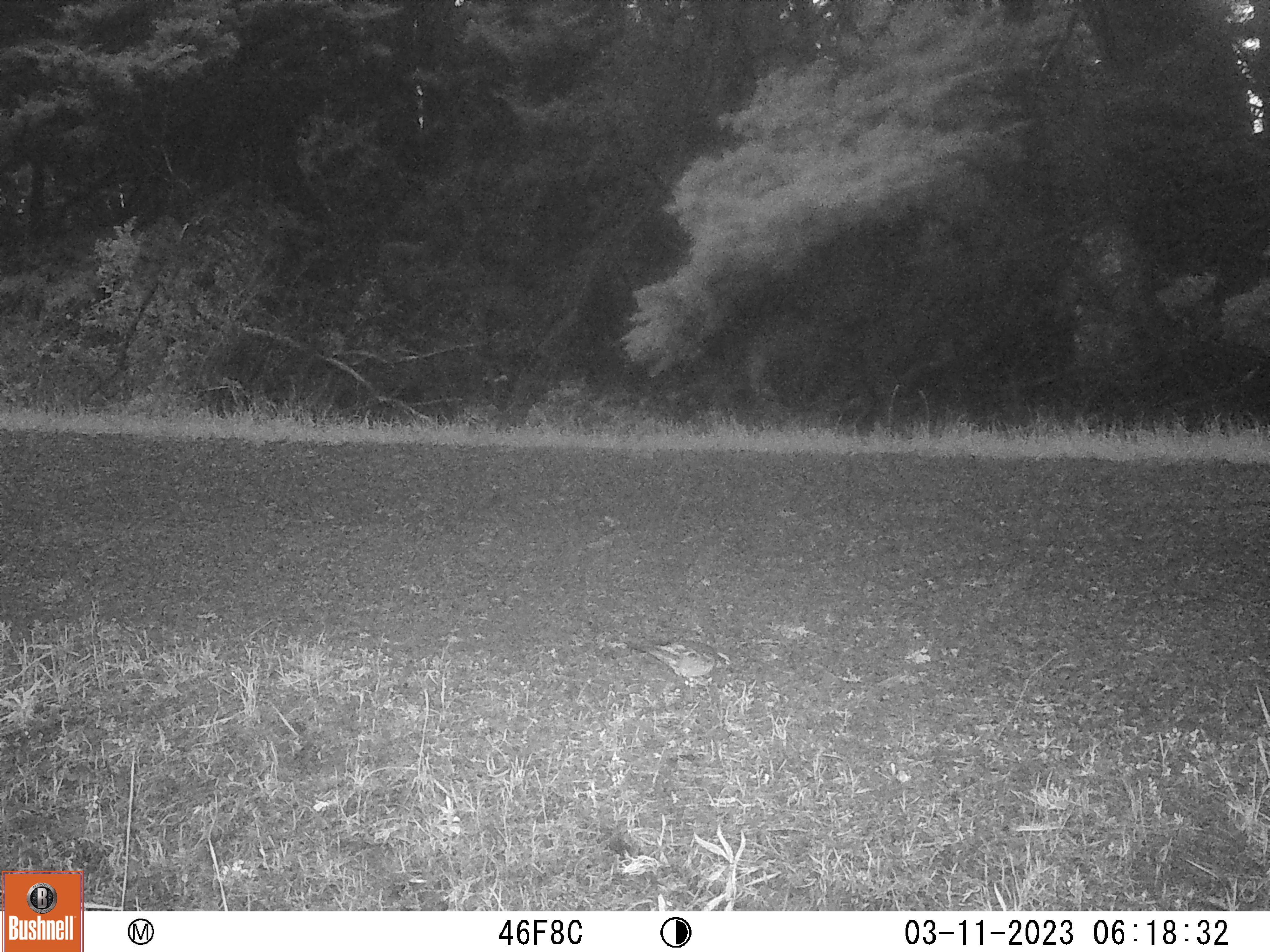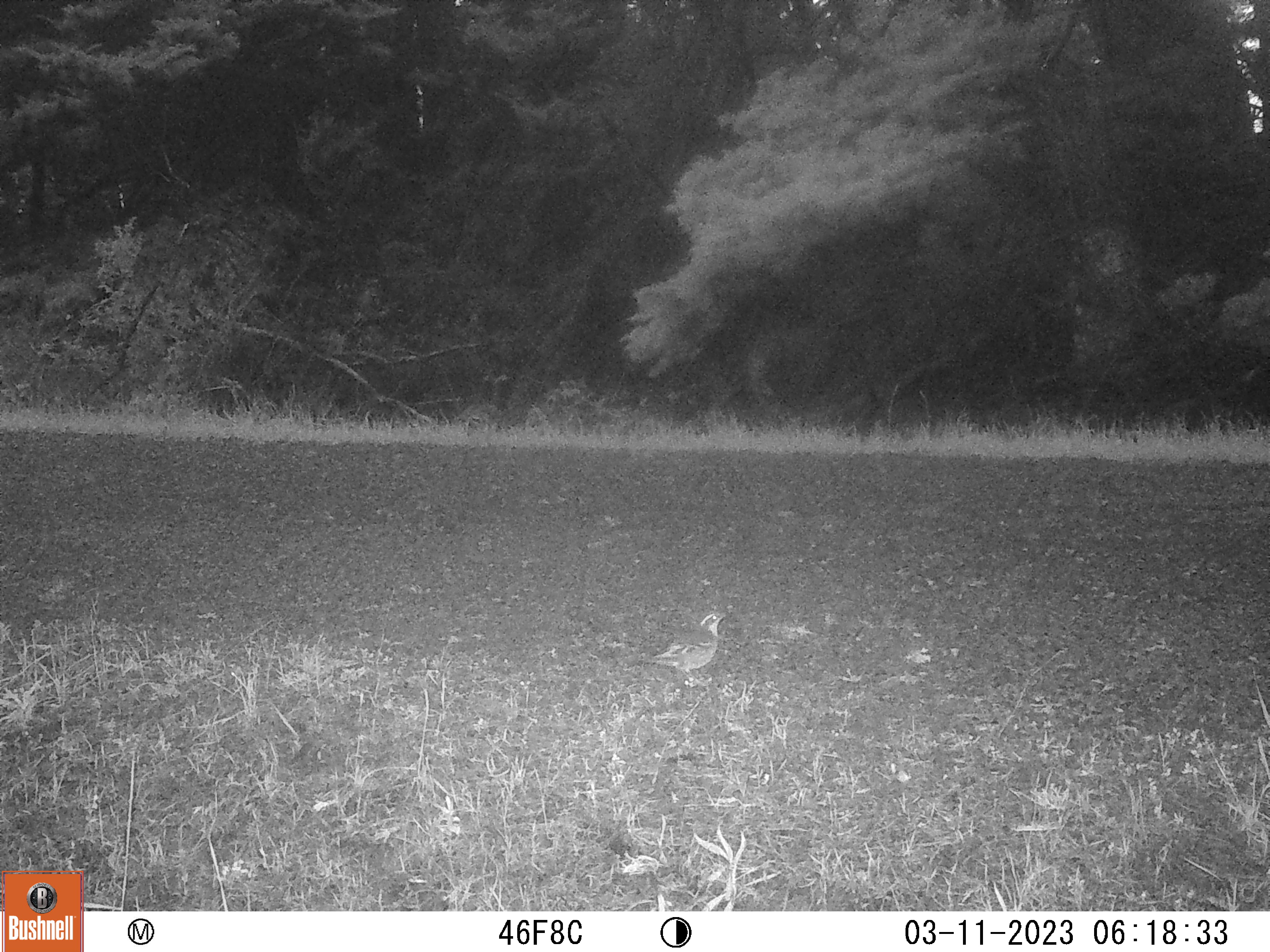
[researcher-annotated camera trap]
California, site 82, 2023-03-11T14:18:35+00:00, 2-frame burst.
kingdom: Animalia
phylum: Chordata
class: Aves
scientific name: Aves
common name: bird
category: unknown bird